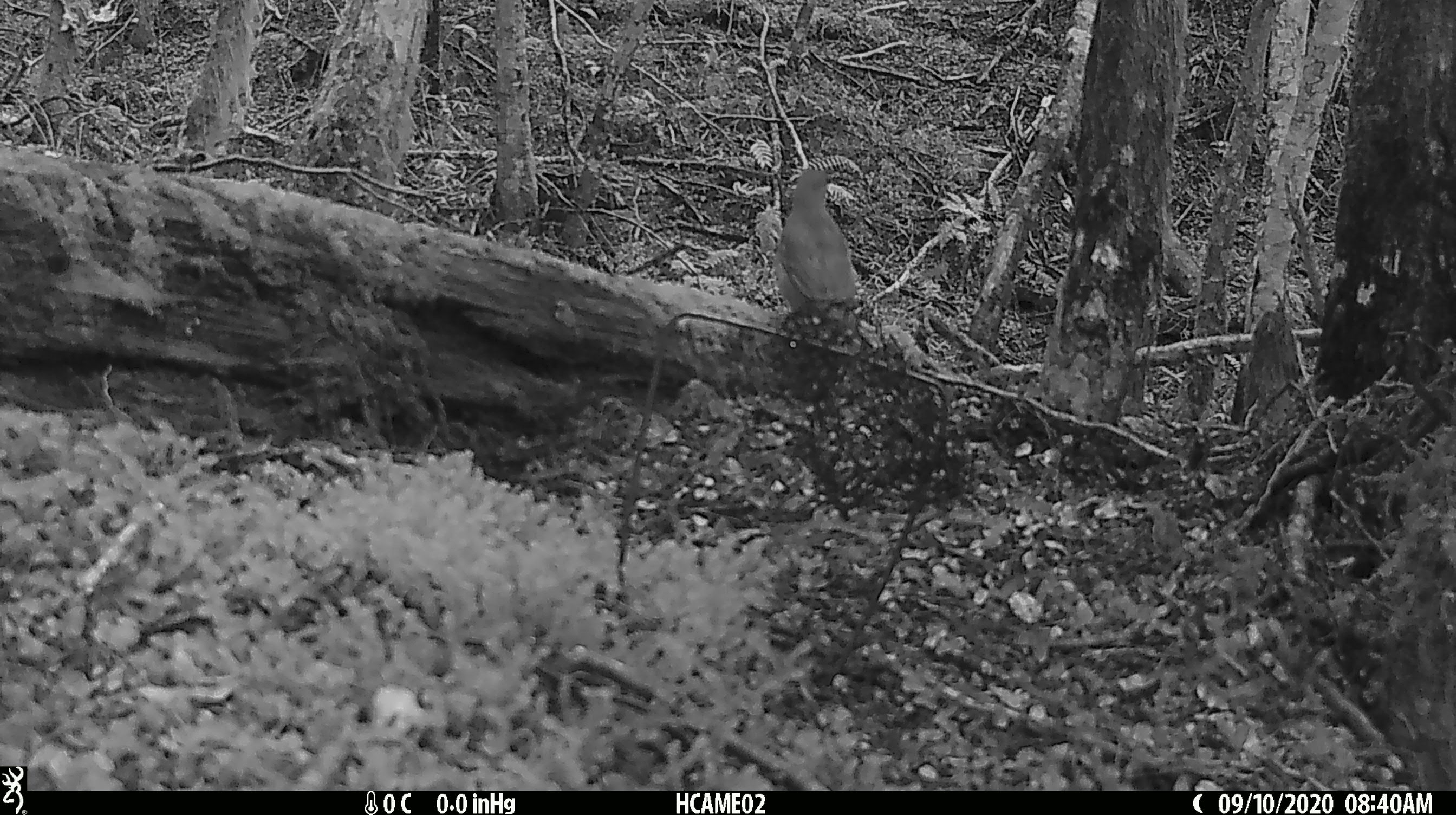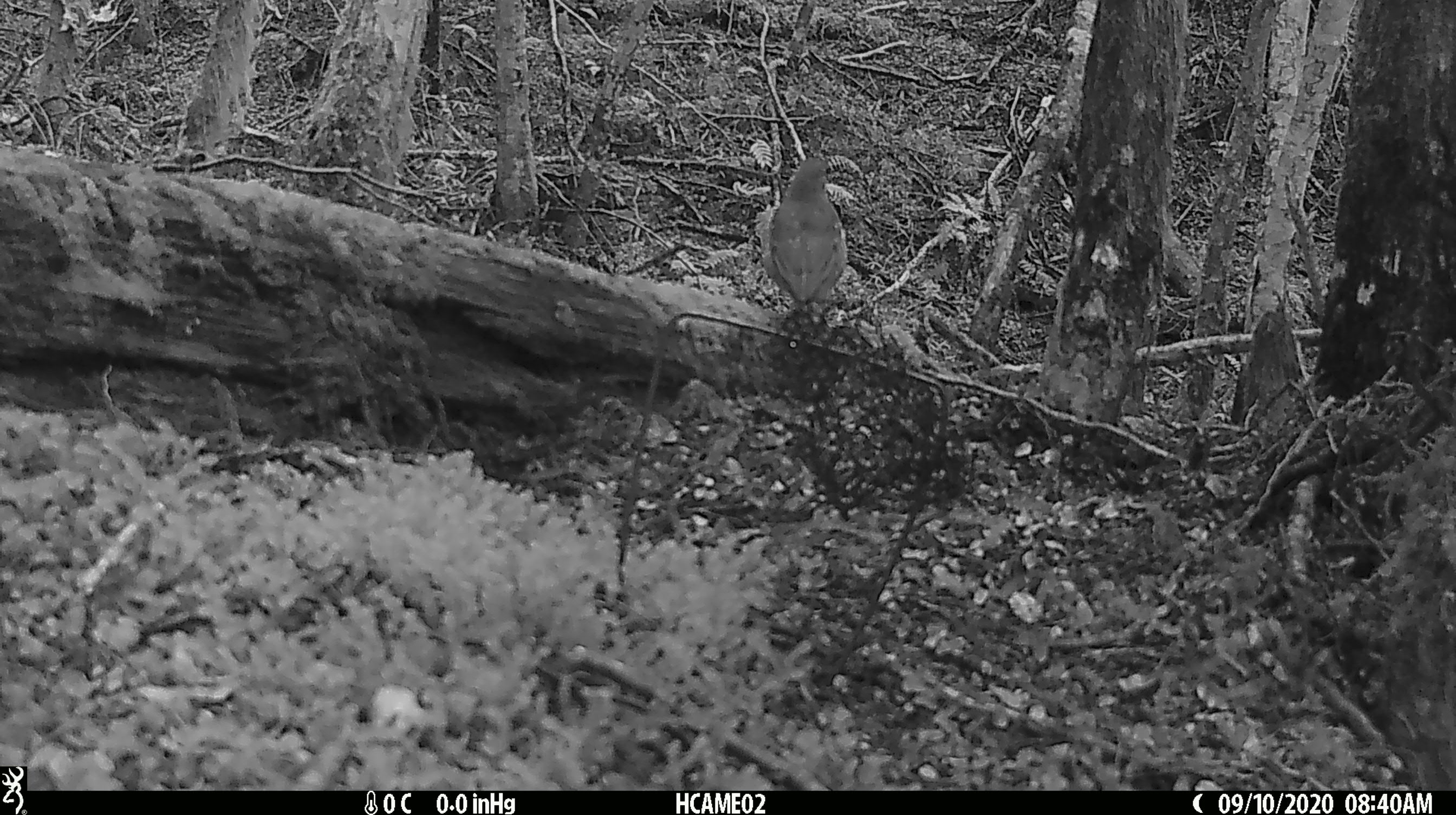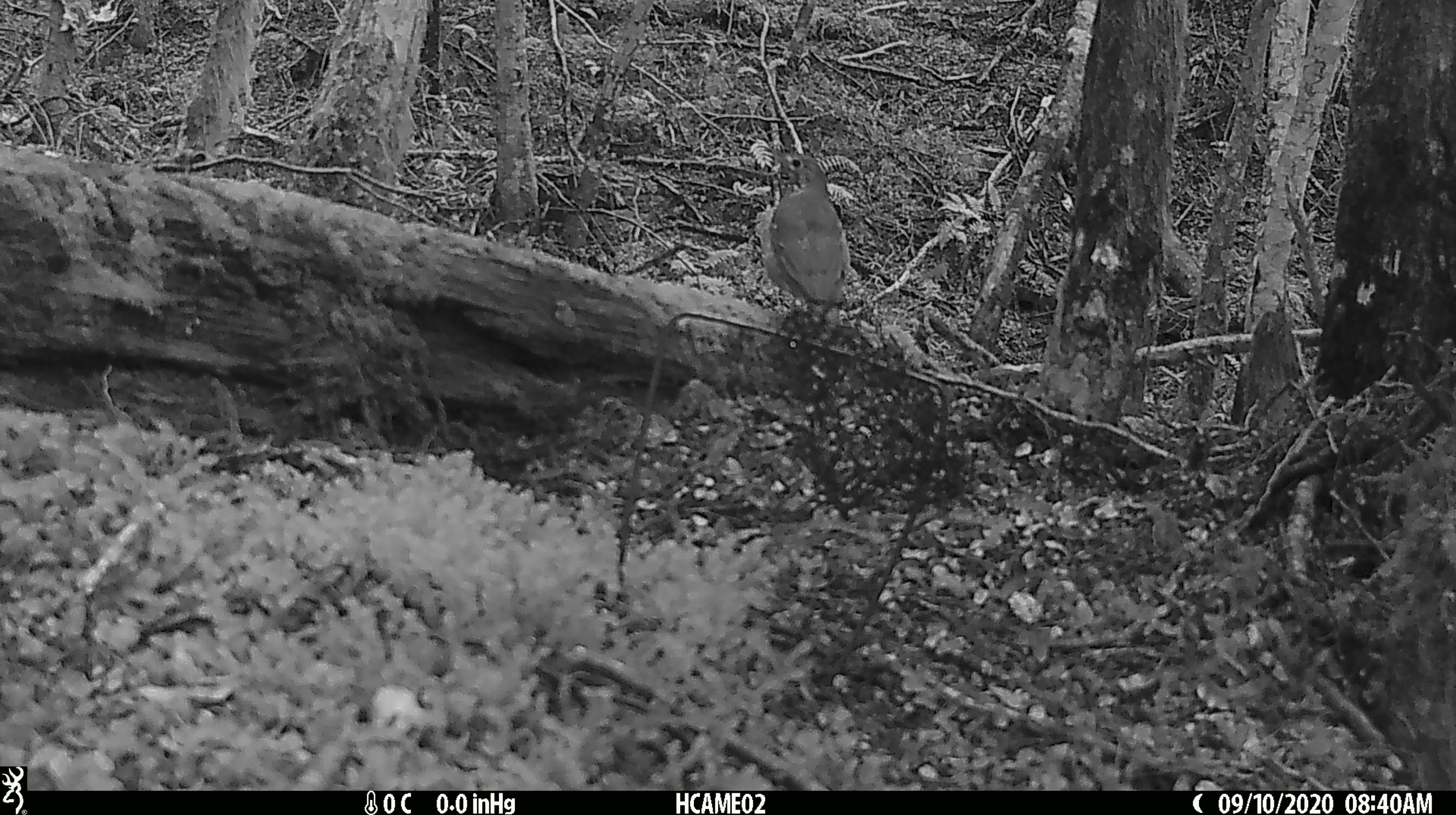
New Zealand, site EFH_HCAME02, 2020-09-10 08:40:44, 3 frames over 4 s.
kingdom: Animalia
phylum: Chordata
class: Aves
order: Passeriformes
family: Turdidae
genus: Turdus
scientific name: Turdus philomelos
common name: song thrush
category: thrush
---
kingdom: Animalia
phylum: Chordata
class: Aves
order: Passeriformes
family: Petroicidae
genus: Petroica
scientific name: Petroica australis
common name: new zealand robin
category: robin